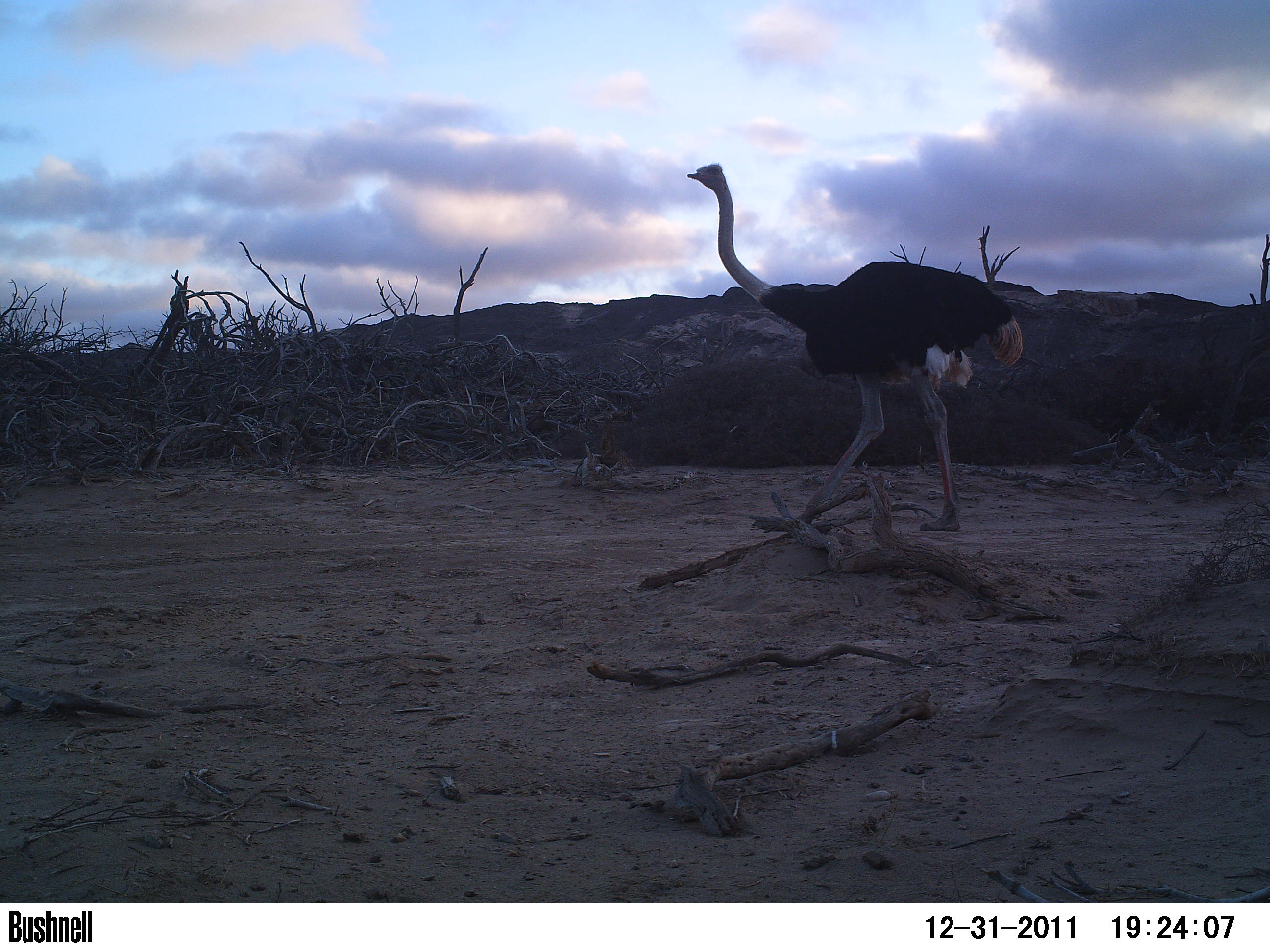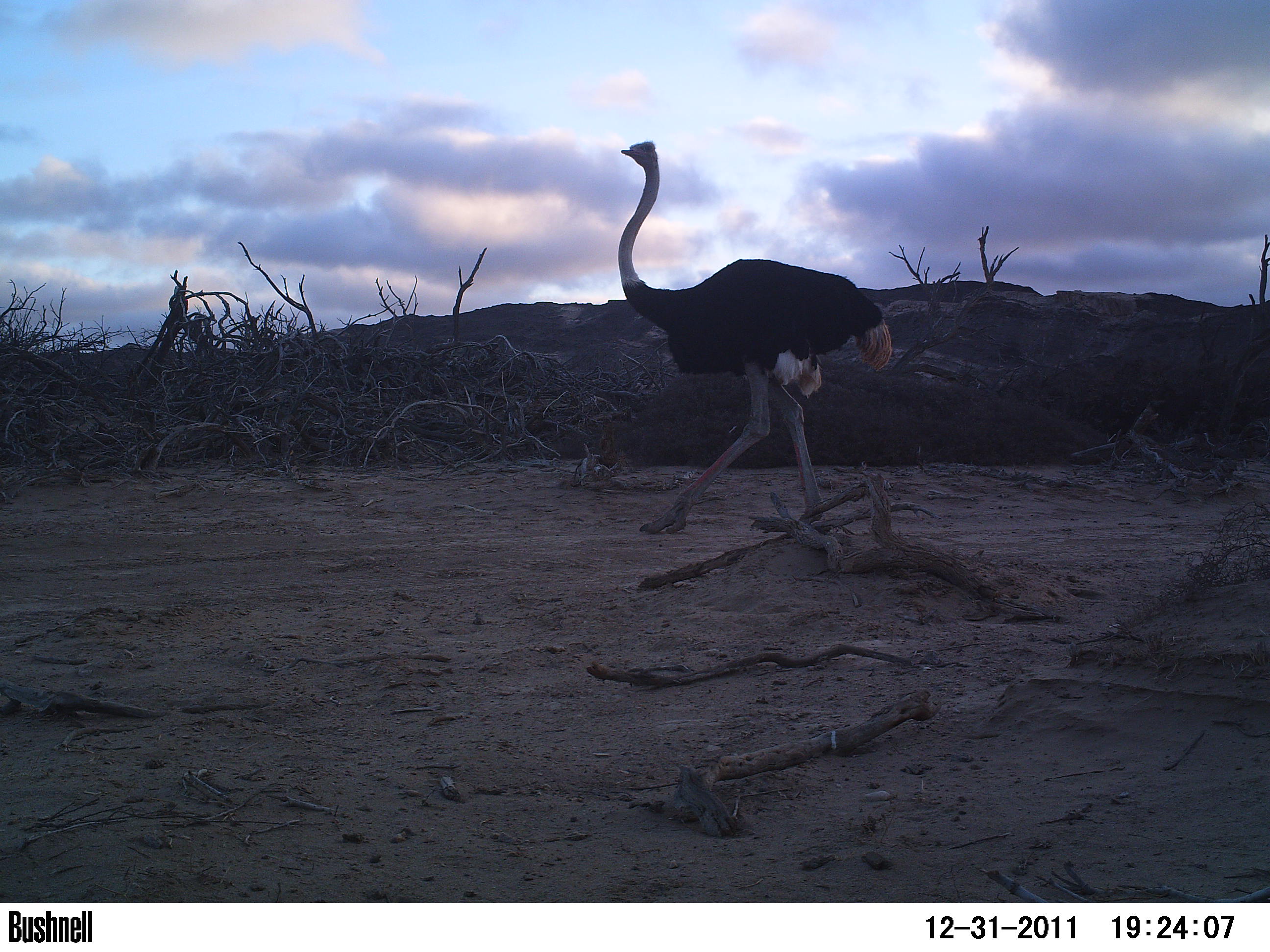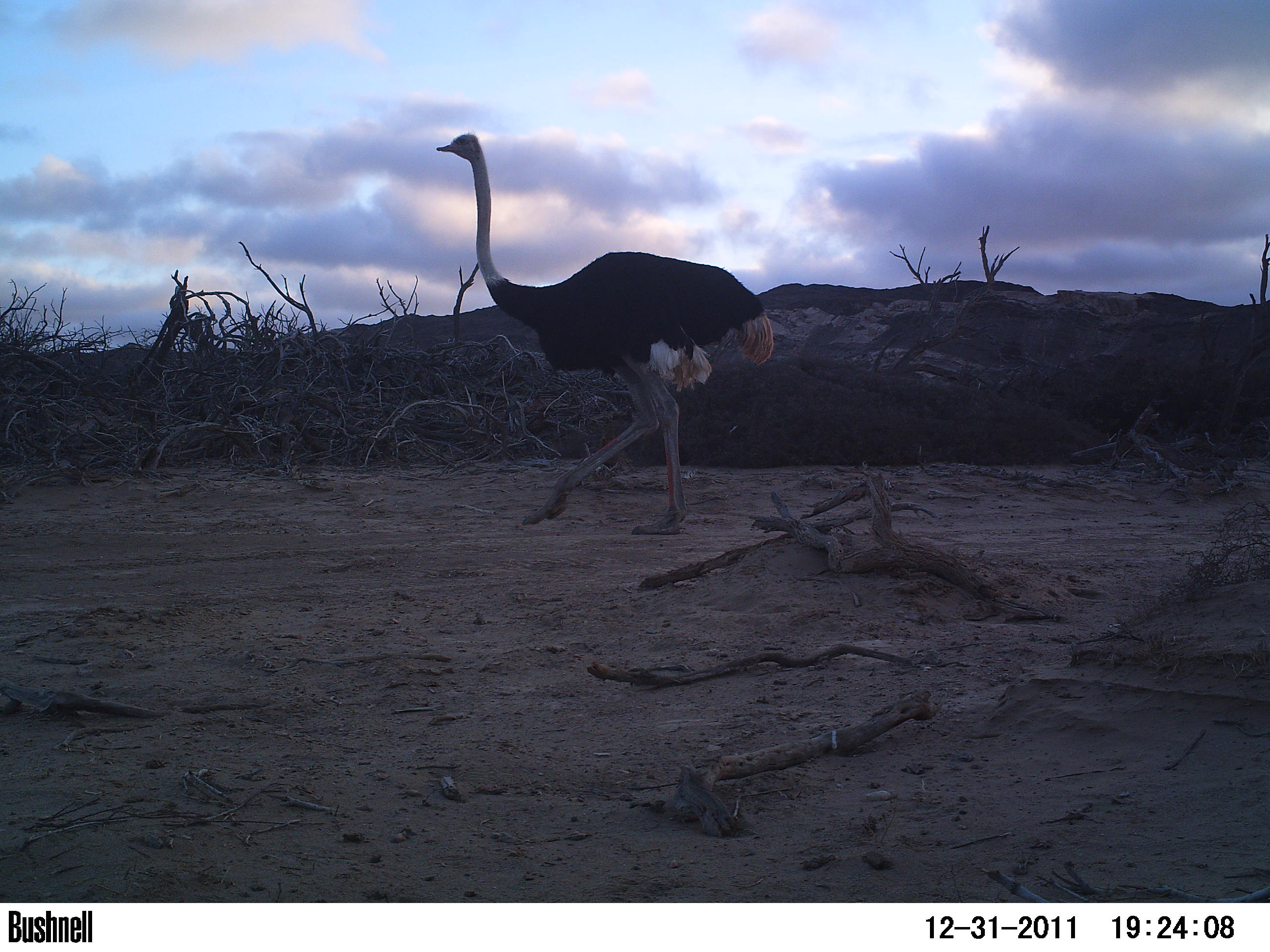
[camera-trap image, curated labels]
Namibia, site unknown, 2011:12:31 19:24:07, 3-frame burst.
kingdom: Animalia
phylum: Chordata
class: Aves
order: Struthioniformes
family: Struthionidae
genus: Struthio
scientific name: Struthio camelus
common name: common ostrich